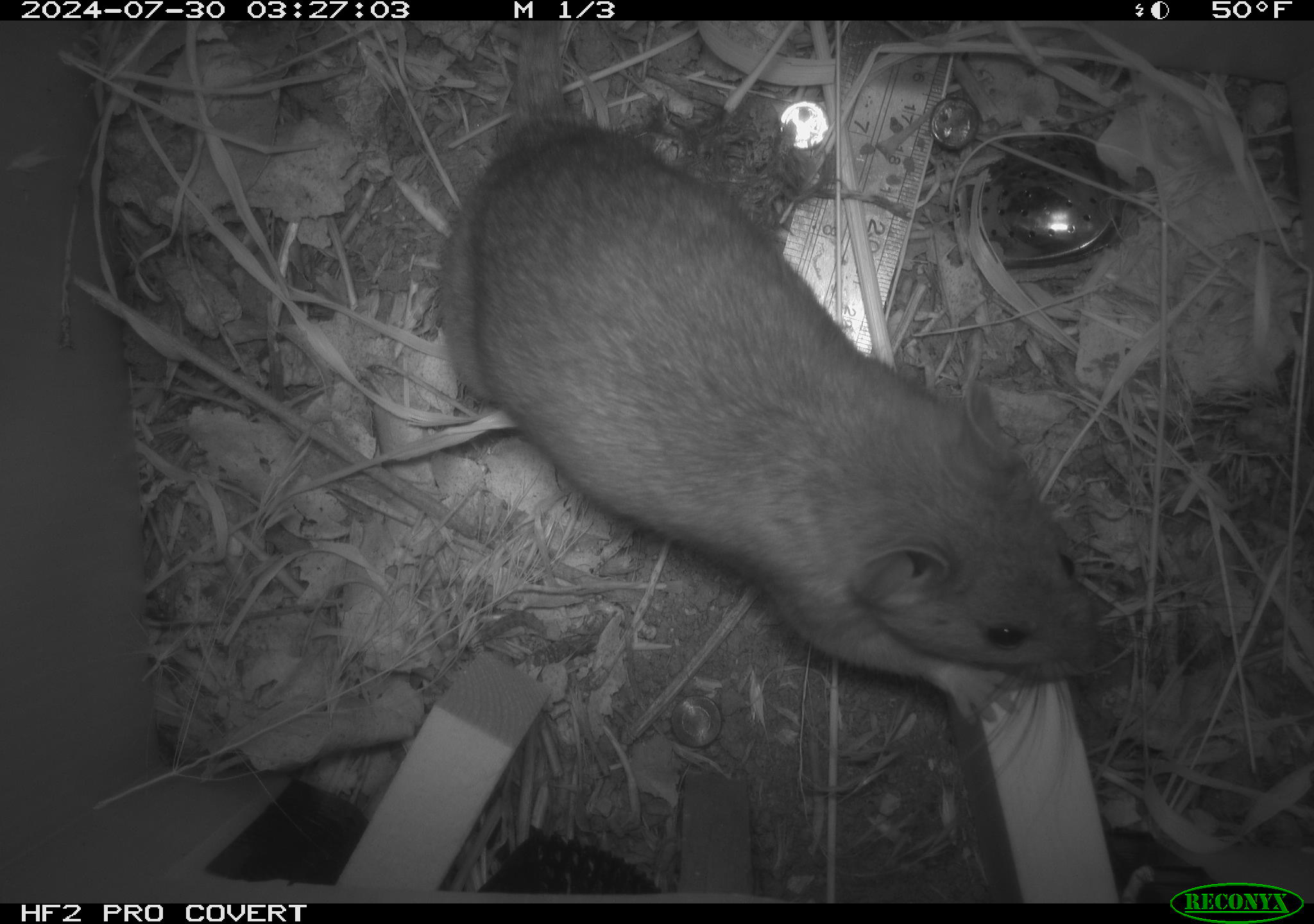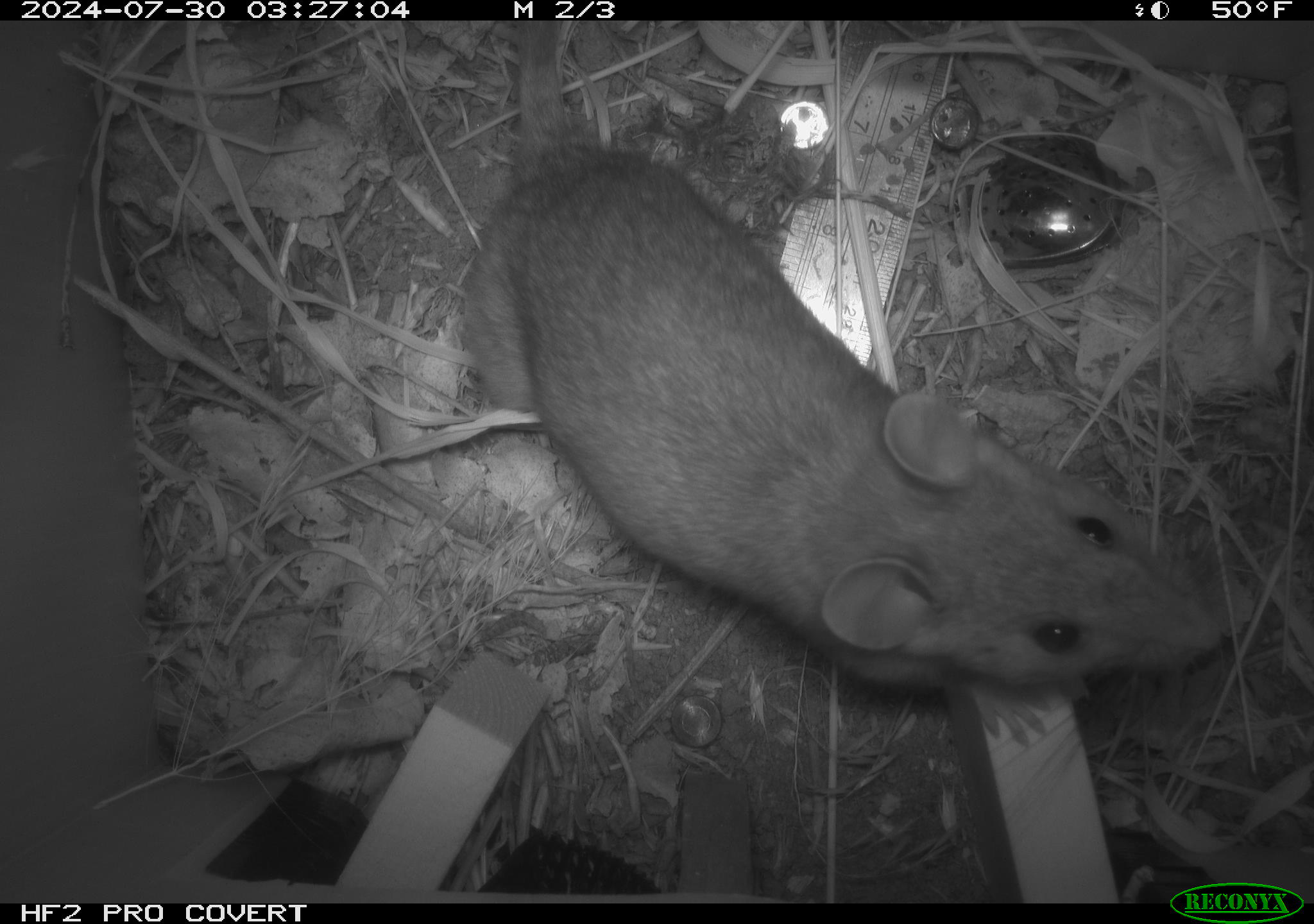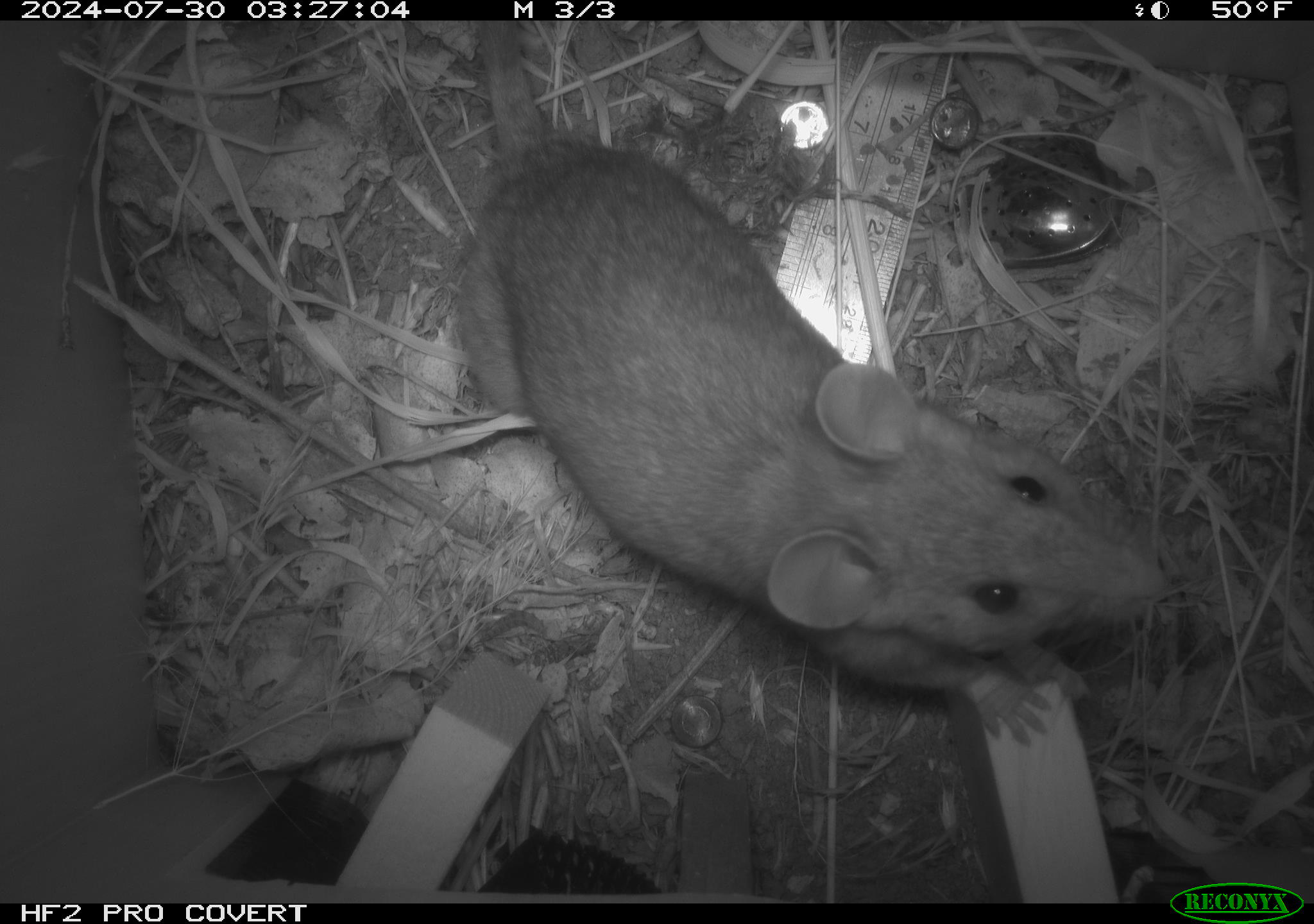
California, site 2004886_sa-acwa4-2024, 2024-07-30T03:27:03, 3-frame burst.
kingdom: Animalia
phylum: Chordata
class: Mammalia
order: Rodentia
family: Cricetidae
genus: Neotoma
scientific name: Neotoma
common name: pack rat or woodrat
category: neotoma species